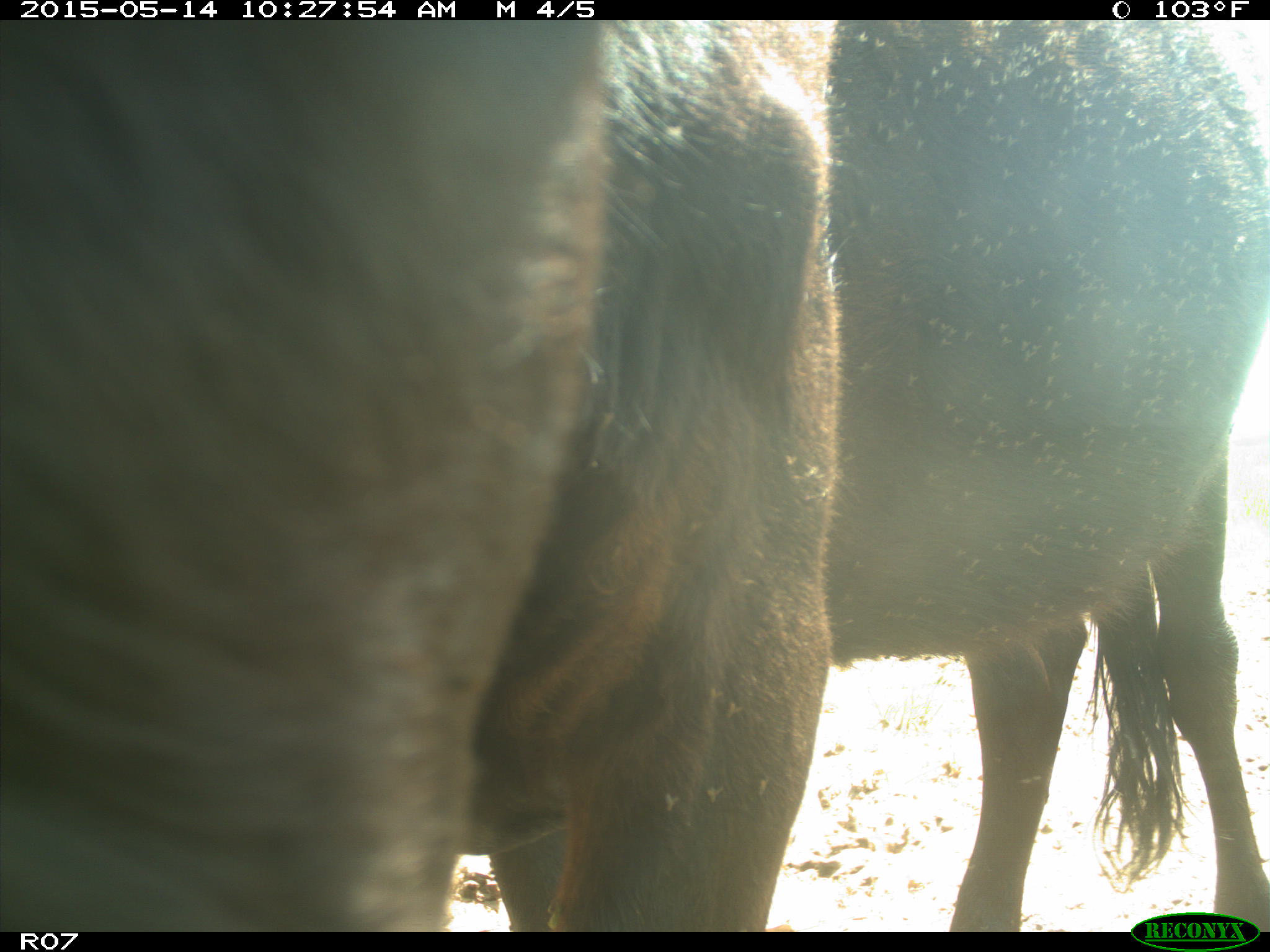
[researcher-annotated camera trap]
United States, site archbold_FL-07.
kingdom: Animalia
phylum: Chordata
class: Mammalia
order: Artiodactyla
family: Bovidae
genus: Bos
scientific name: Bos taurus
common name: domestic cow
Bos taurus (domestic cow).